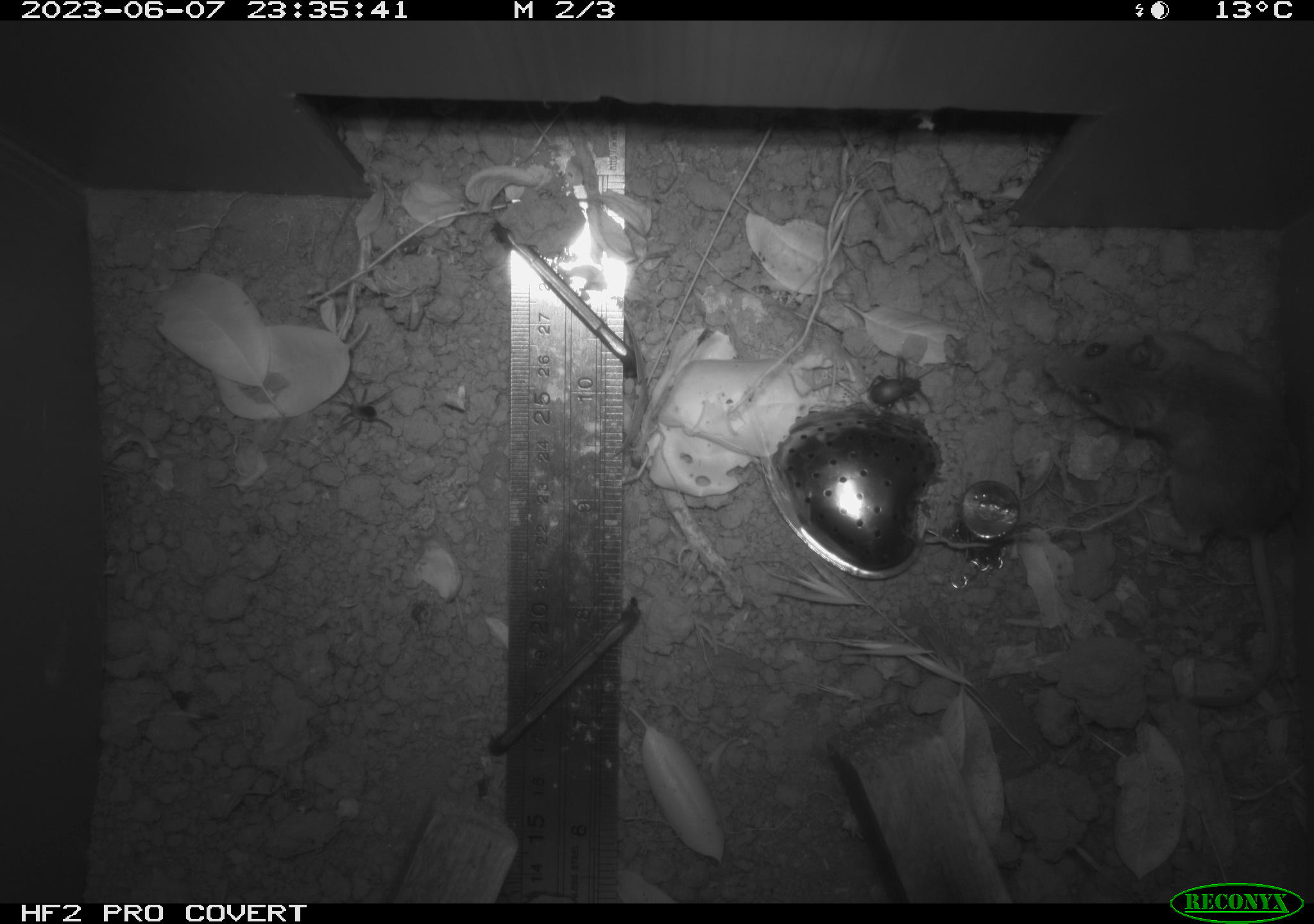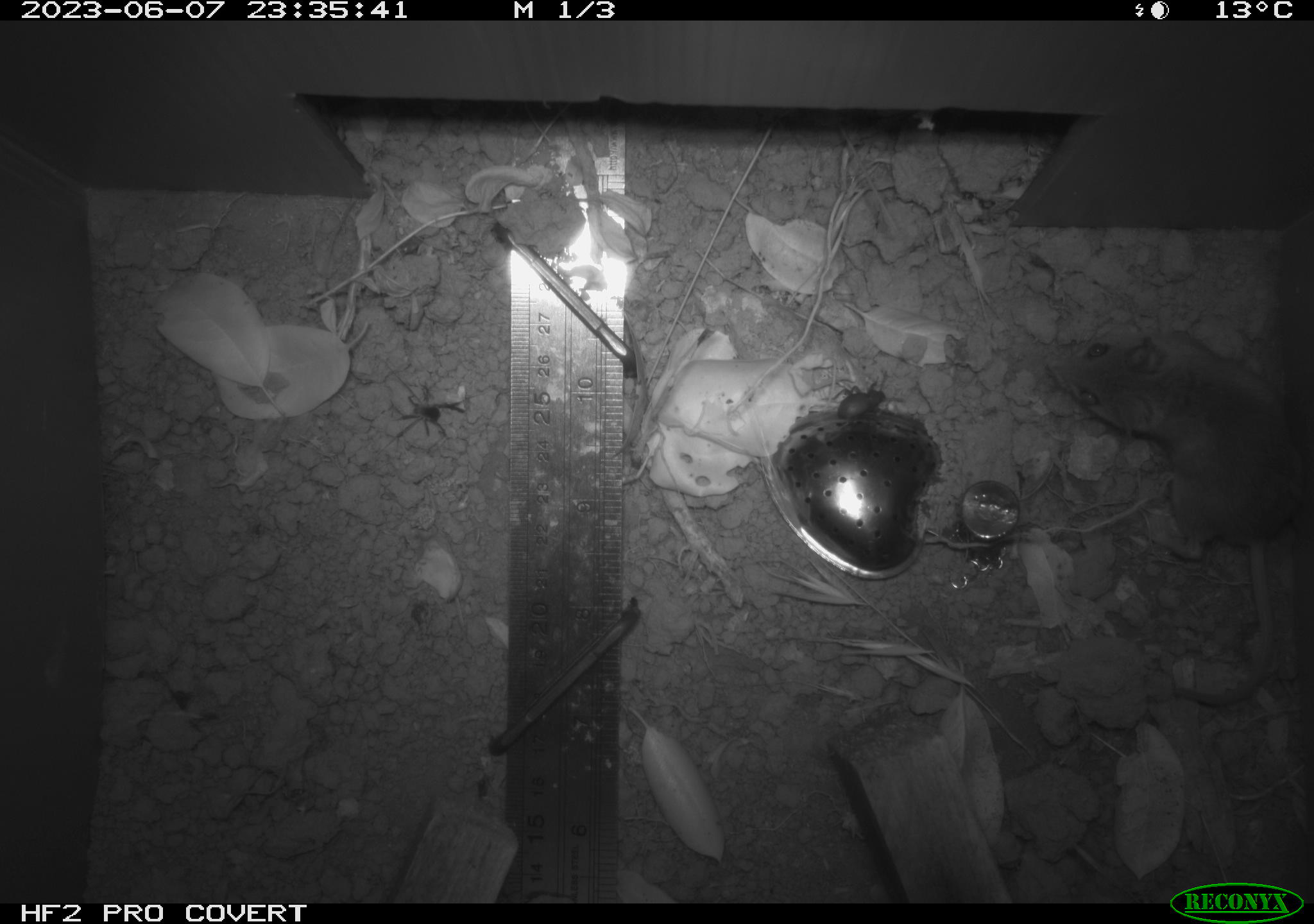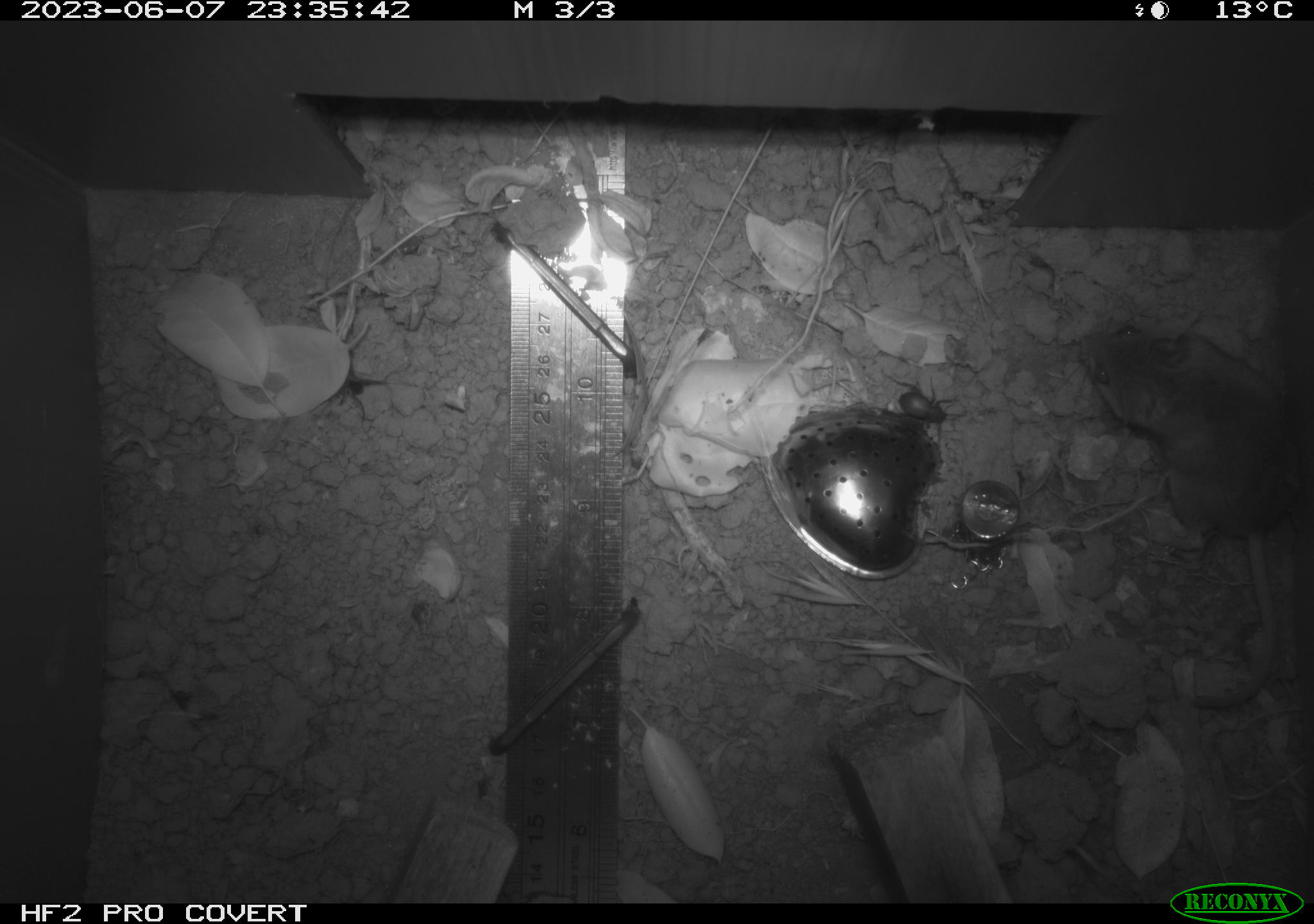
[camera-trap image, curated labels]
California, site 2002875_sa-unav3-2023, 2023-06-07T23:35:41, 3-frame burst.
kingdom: Animalia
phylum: Chordata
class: Mammalia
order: Rodentia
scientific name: Rodentia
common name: mouse species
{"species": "mouse species (Rodentia)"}